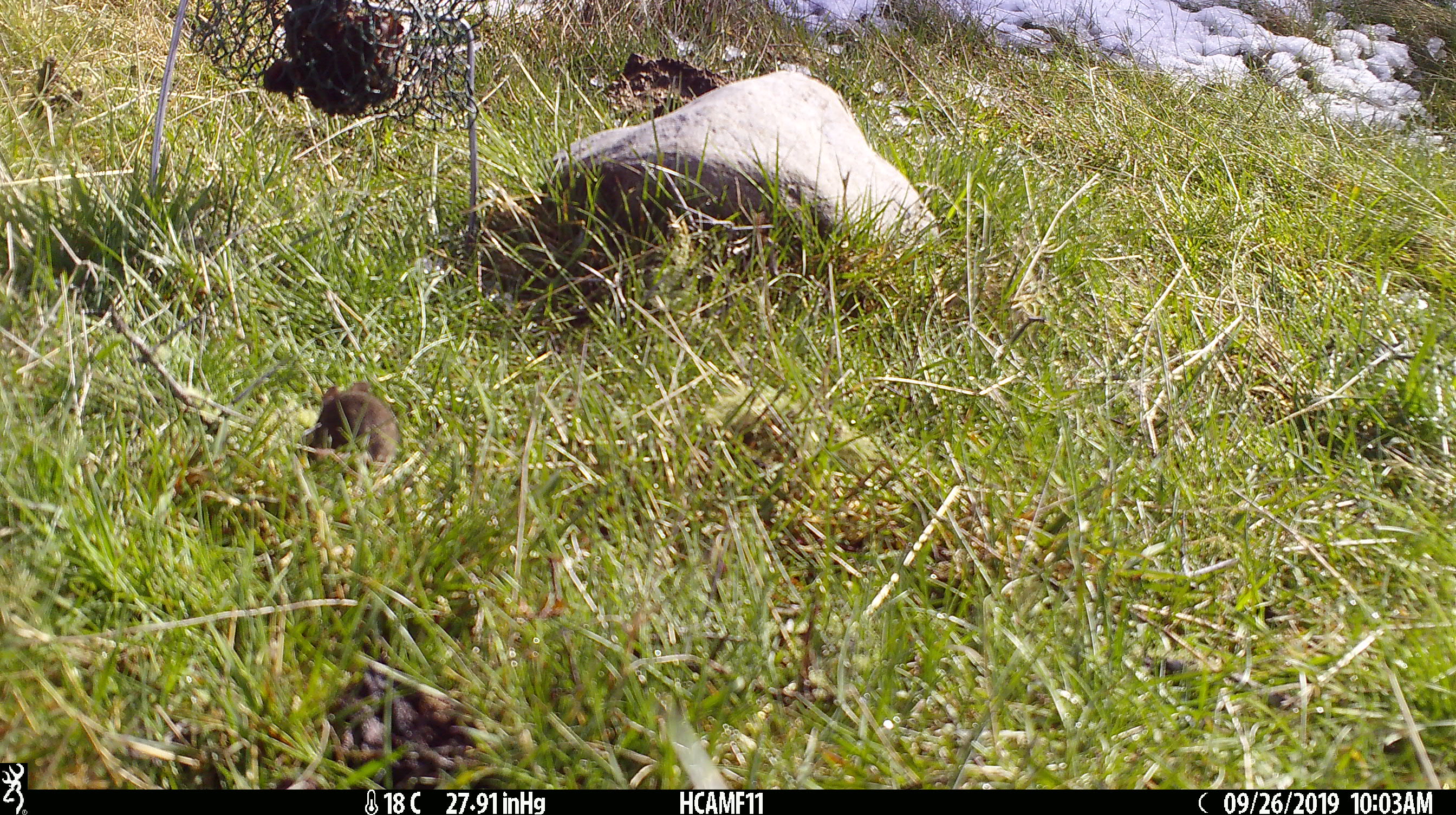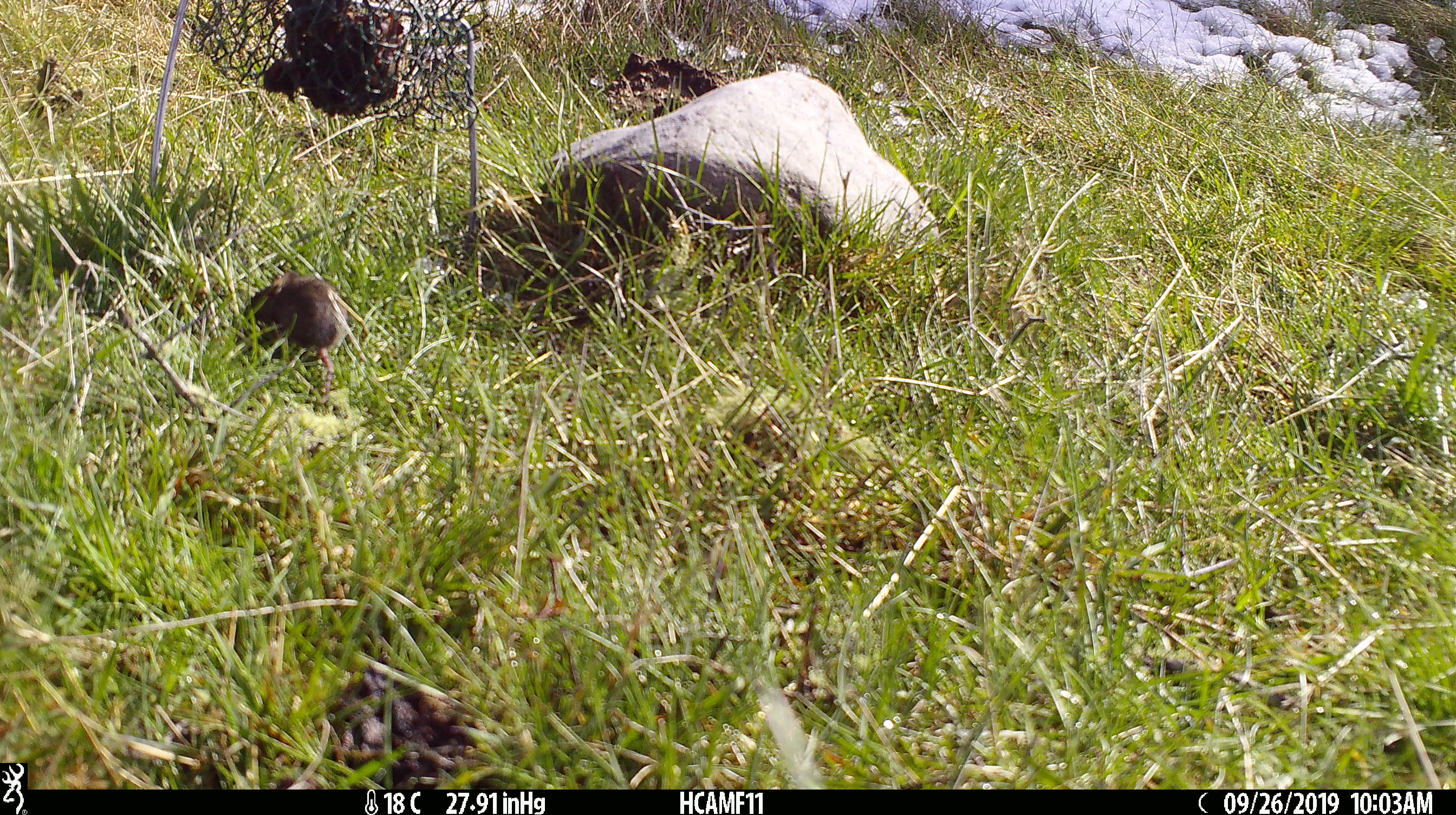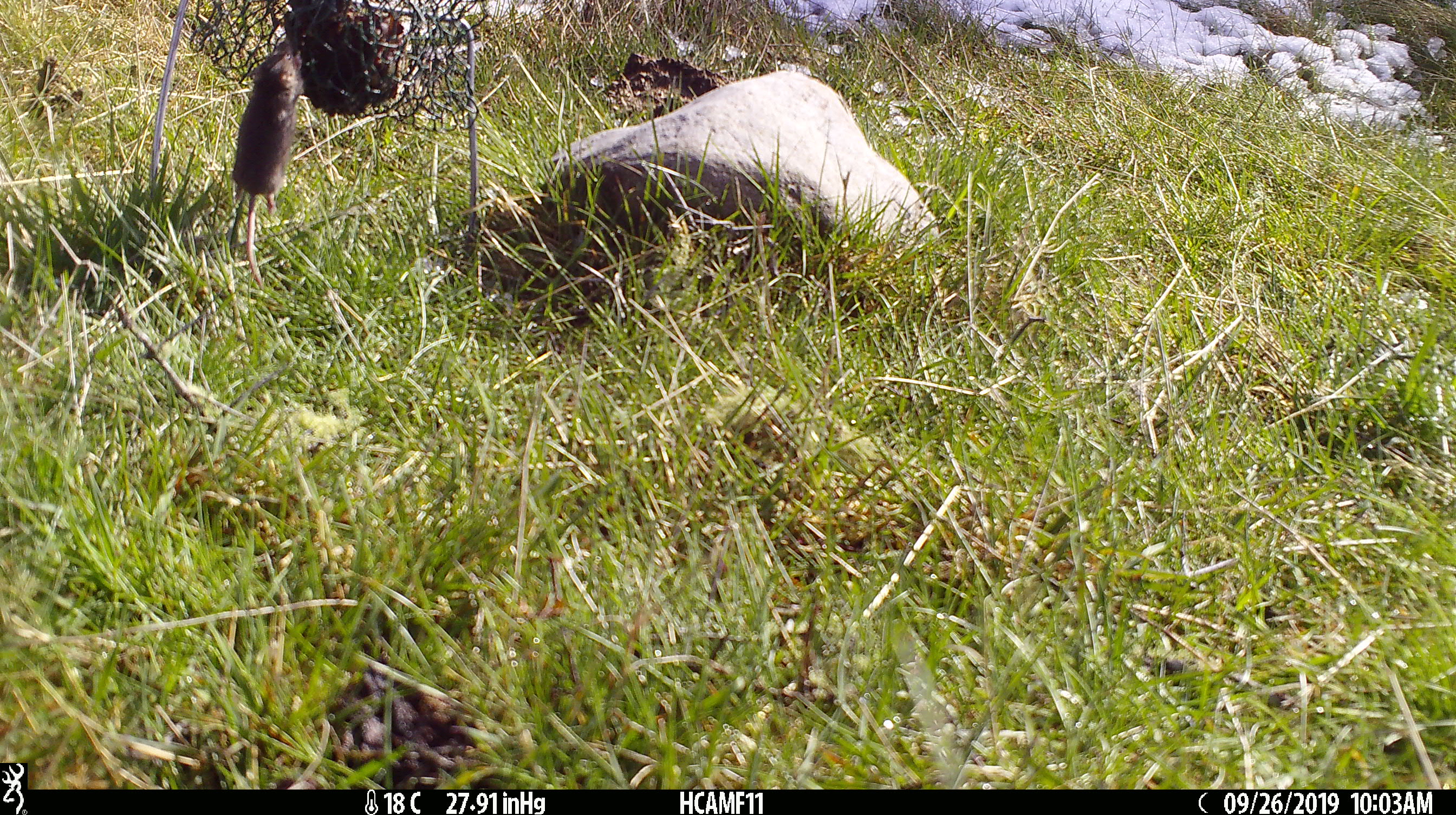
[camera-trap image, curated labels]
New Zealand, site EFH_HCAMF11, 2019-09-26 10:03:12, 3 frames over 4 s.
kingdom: Animalia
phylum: Chordata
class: Mammalia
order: Rodentia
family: Muridae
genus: Mus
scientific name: Mus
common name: mouse